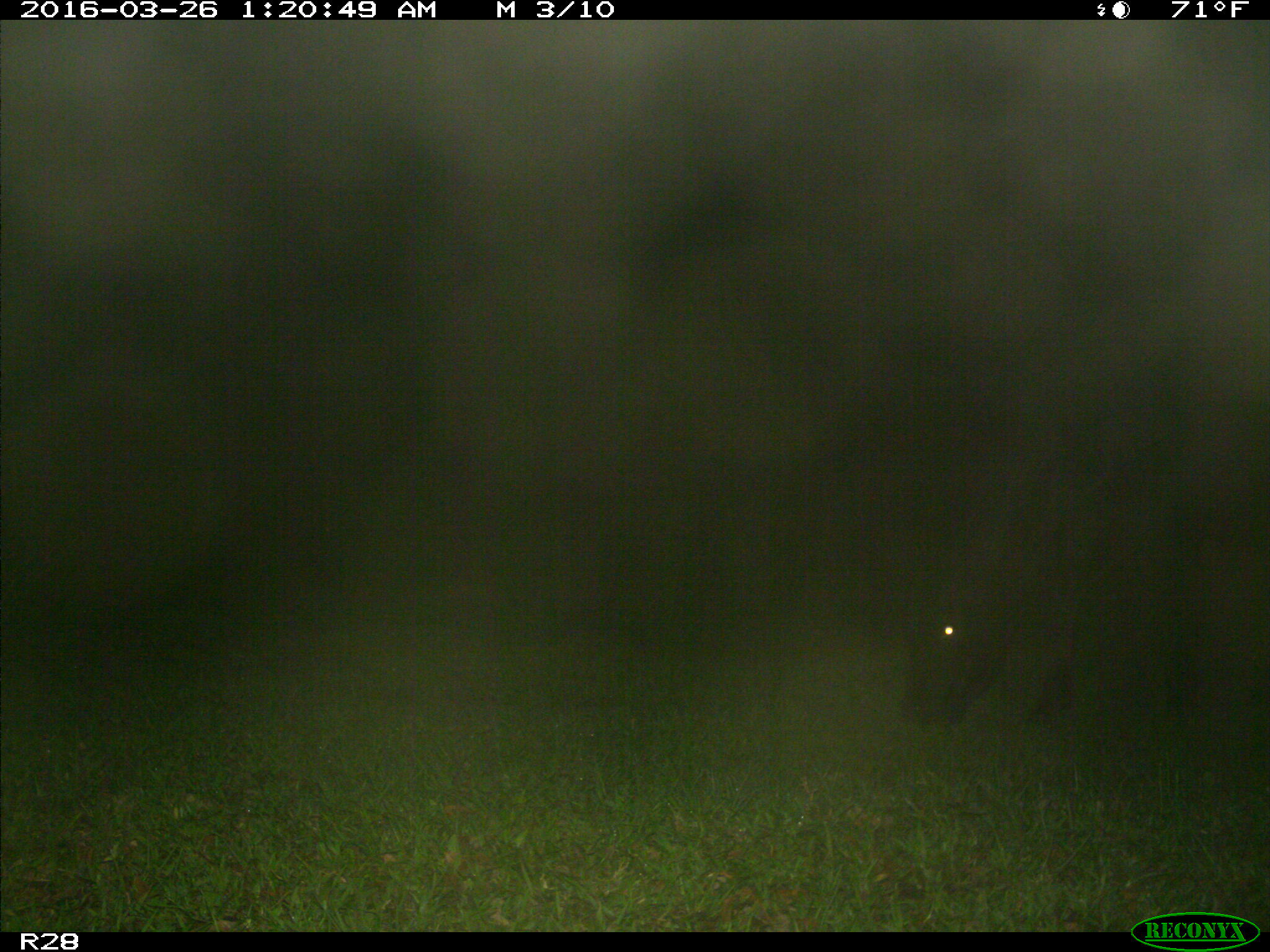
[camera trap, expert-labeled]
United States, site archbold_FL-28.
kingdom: Animalia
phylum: Chordata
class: Mammalia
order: Artiodactyla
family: Bovidae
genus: Bos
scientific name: Bos taurus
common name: domestic cow